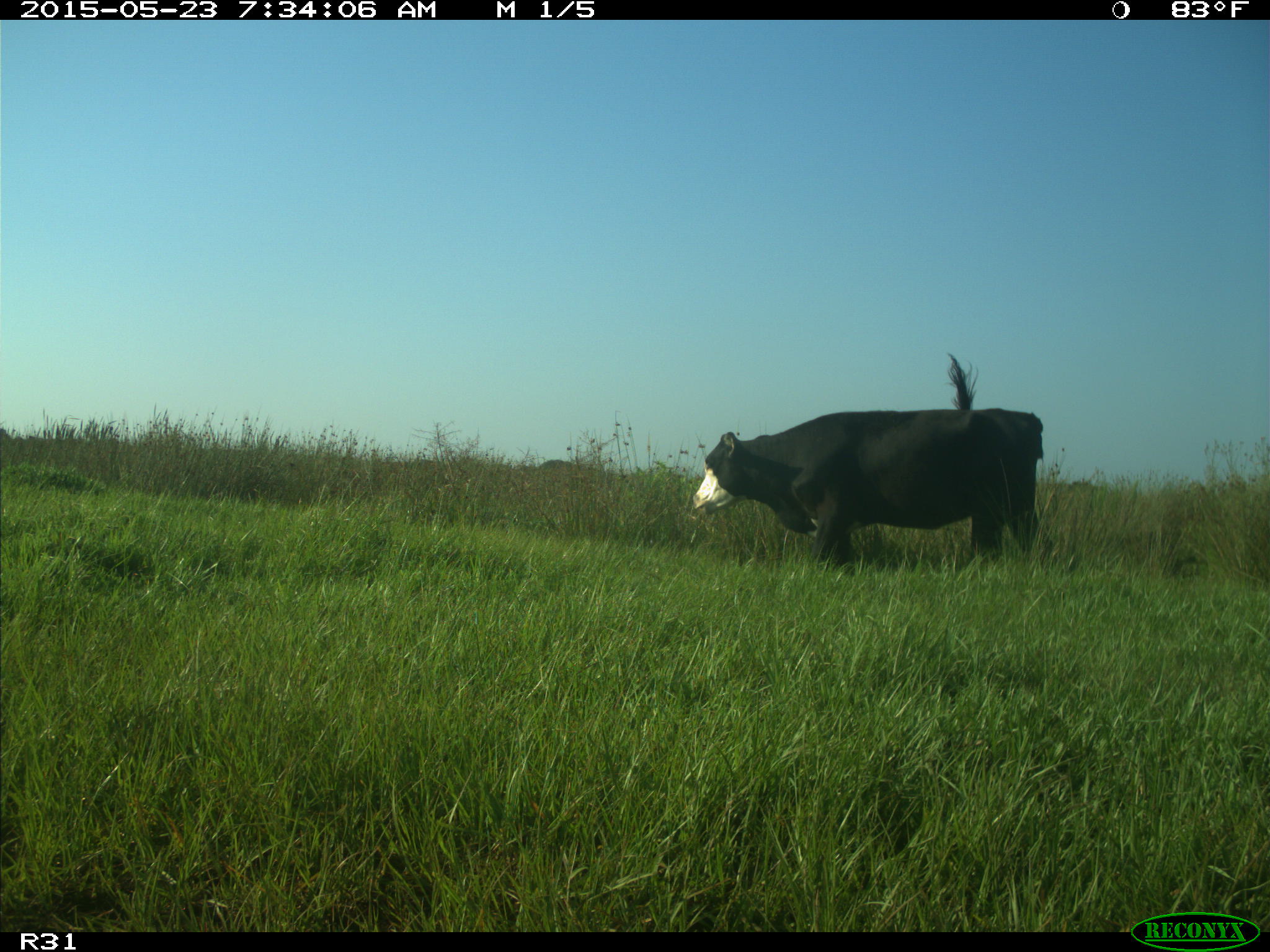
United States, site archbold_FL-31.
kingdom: Animalia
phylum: Chordata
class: Mammalia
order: Artiodactyla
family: Bovidae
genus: Bos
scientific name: Bos taurus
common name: domestic cow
Bos taurus (domestic cow).